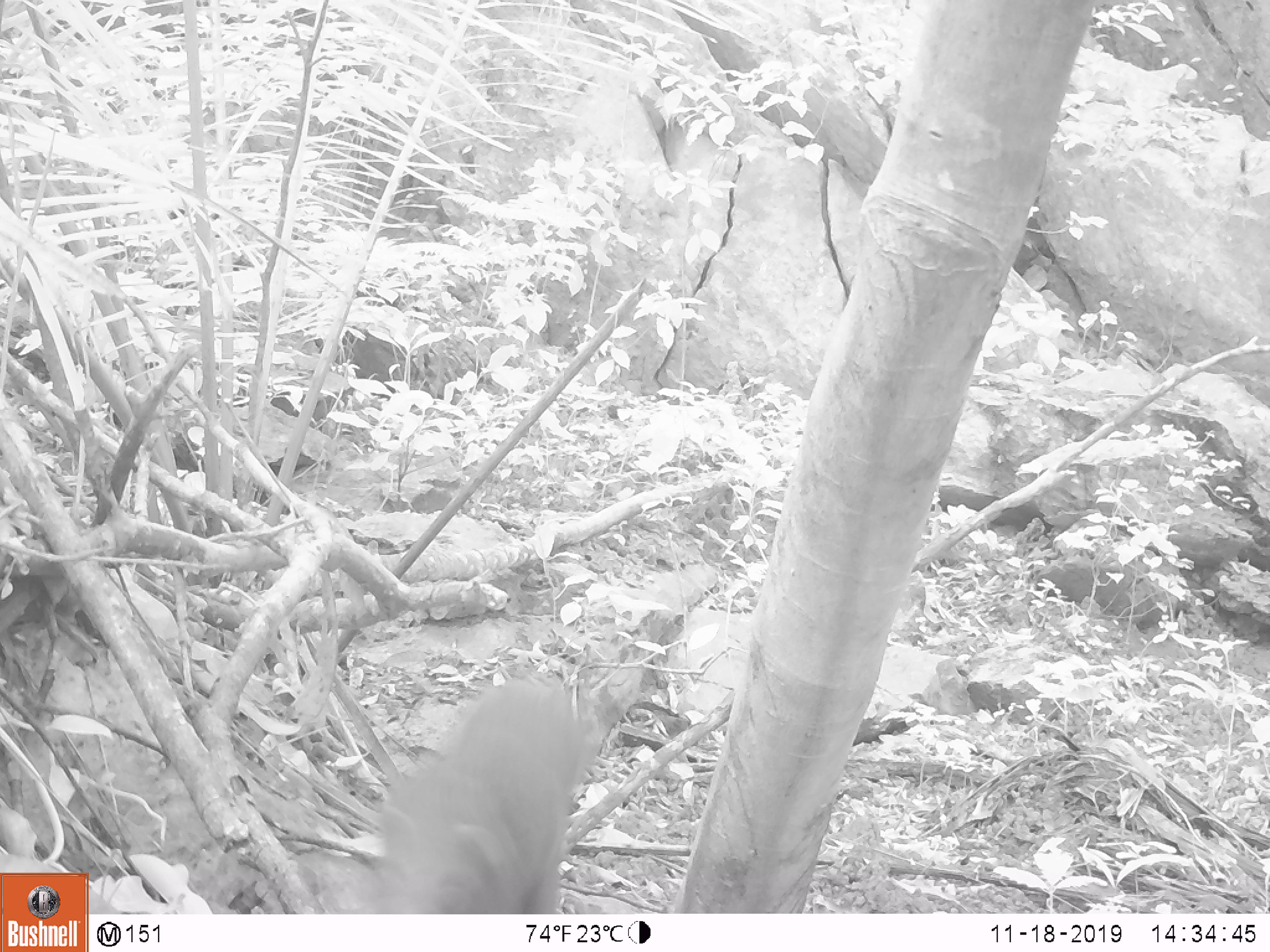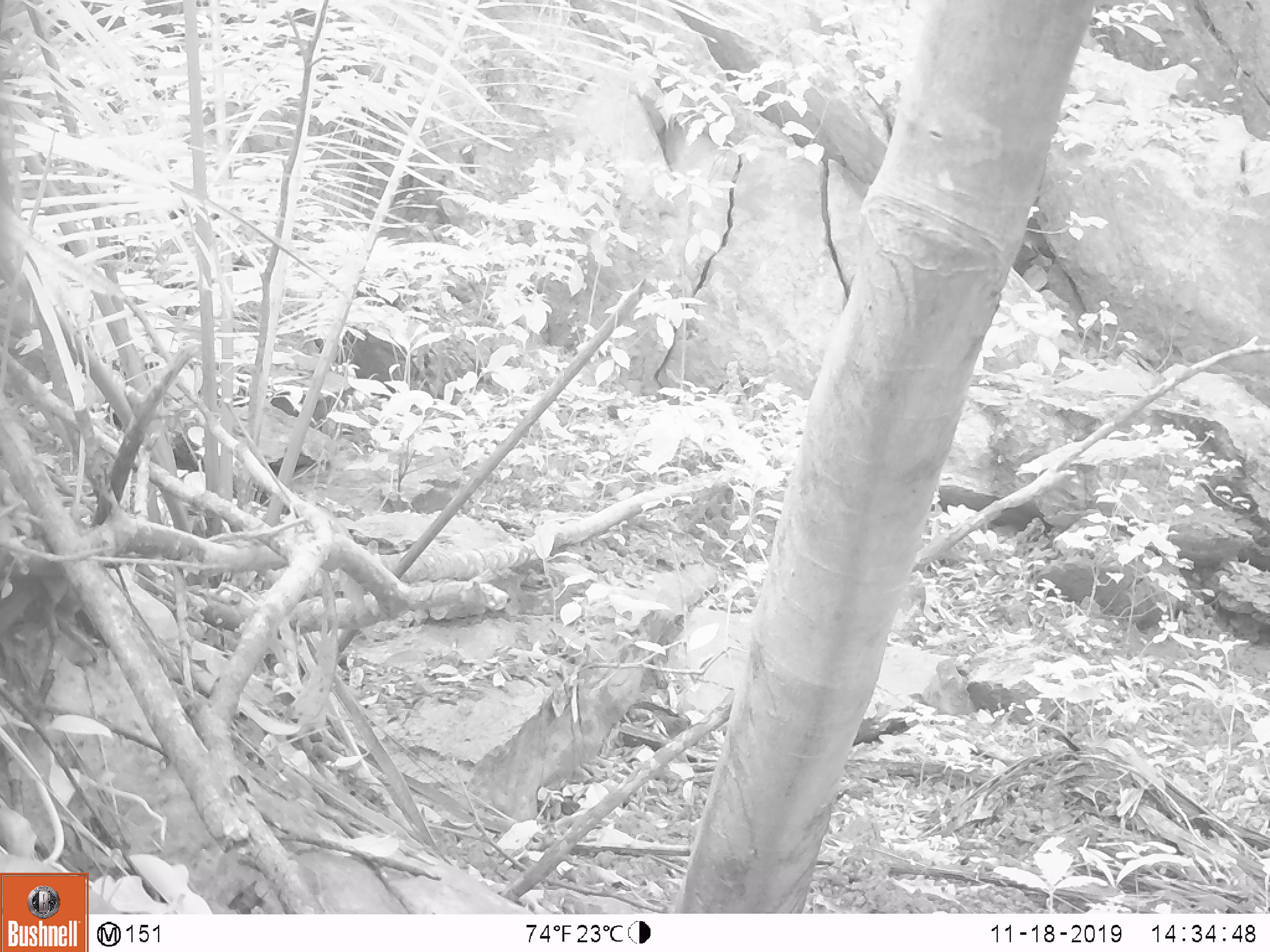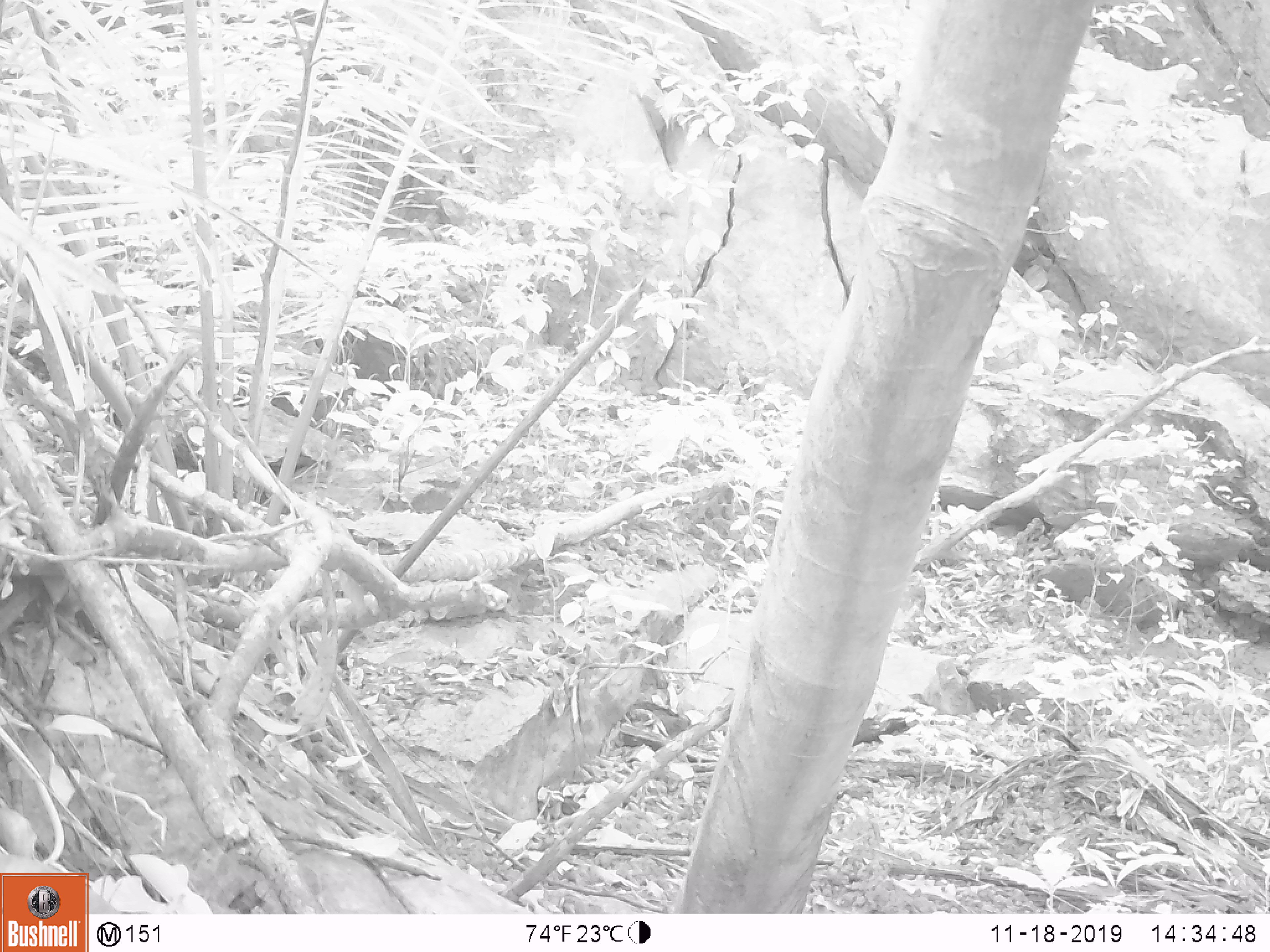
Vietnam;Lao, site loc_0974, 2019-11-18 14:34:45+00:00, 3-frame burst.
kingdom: Animalia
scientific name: Animalia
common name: animal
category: unidentified small animal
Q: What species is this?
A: Unidentified small animal (animal) (Animalia).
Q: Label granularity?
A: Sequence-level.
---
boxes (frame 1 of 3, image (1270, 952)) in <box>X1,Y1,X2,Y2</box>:
unidentified small animal: <box>350,674,603,913</box>